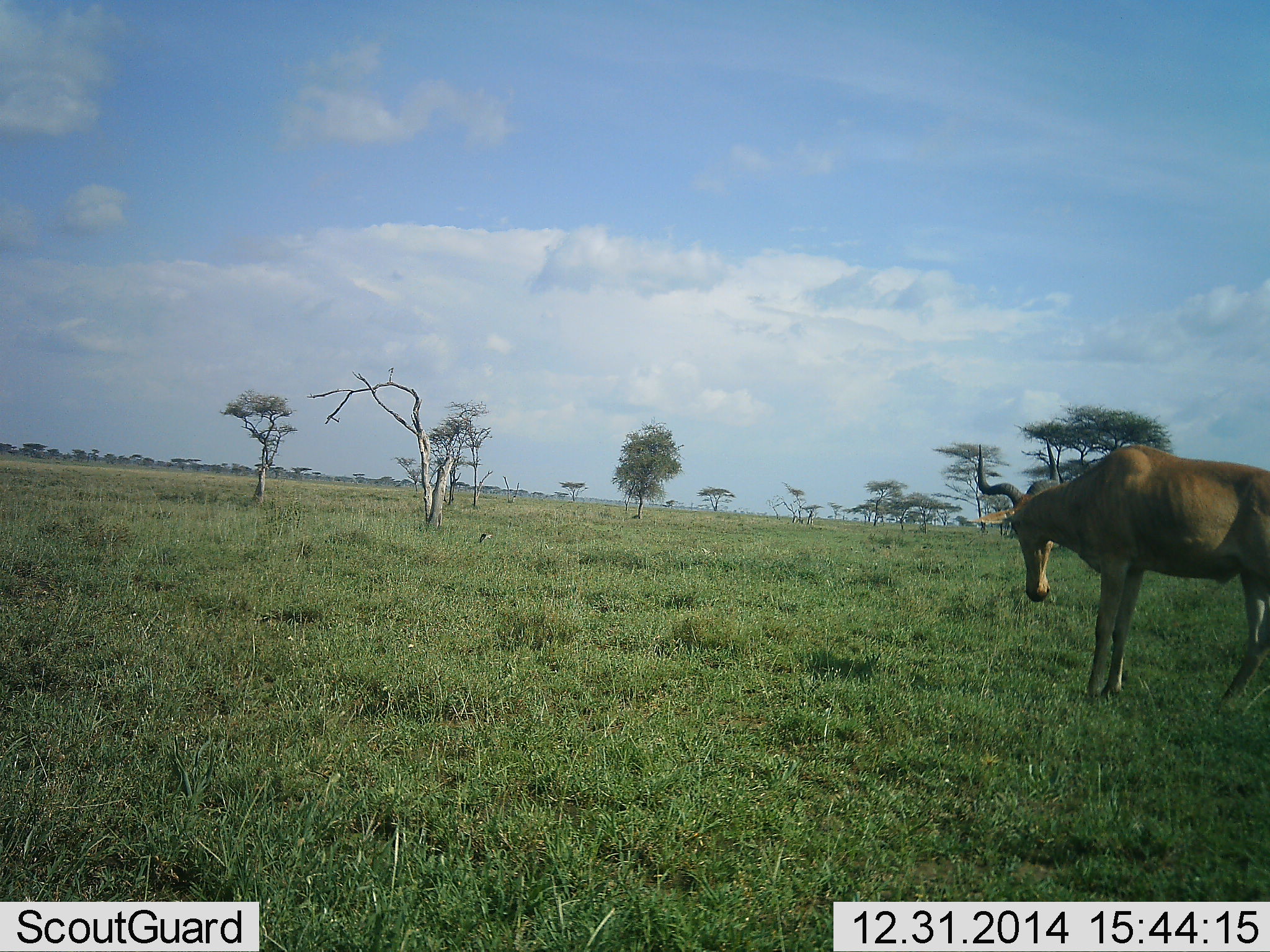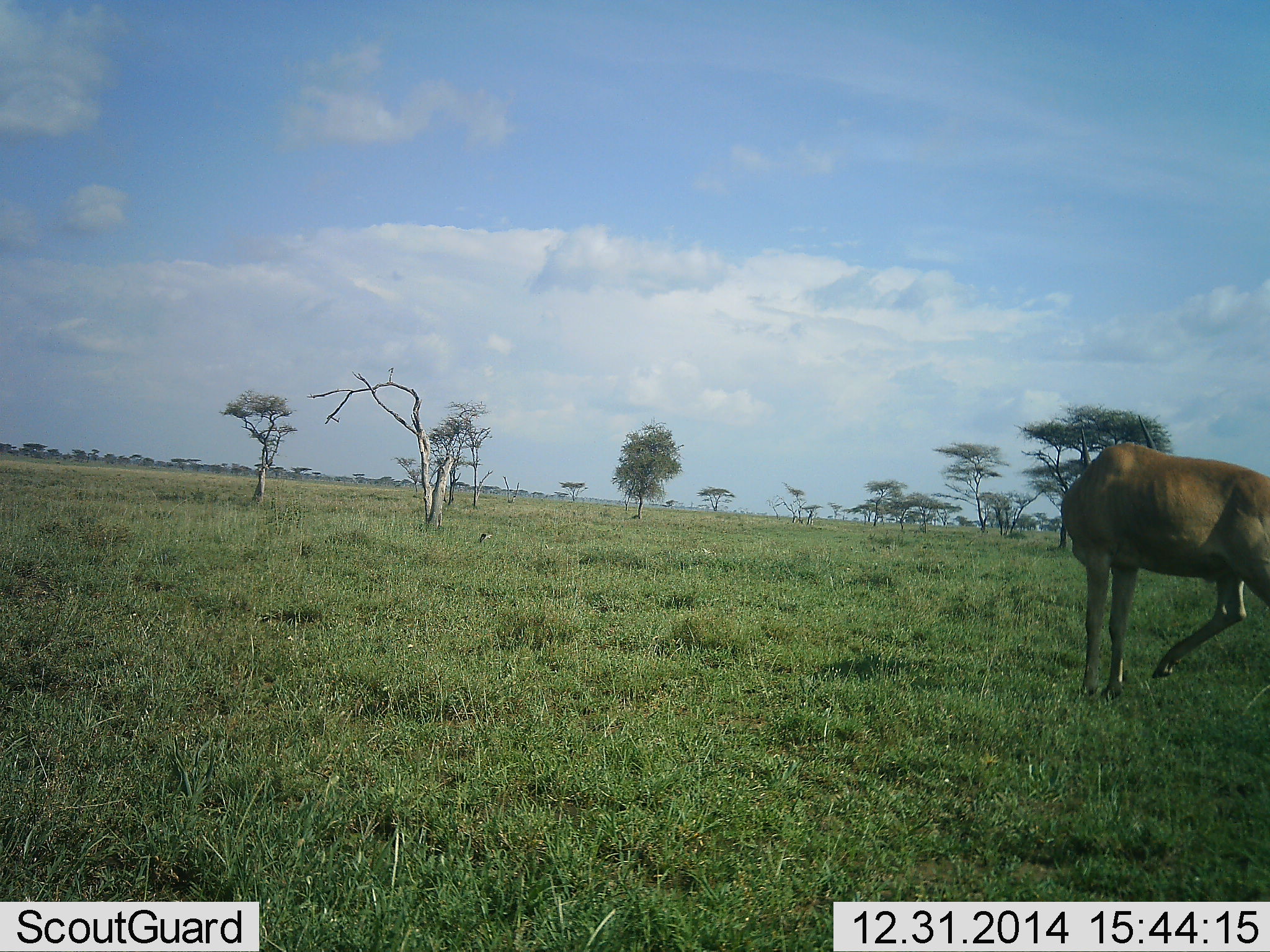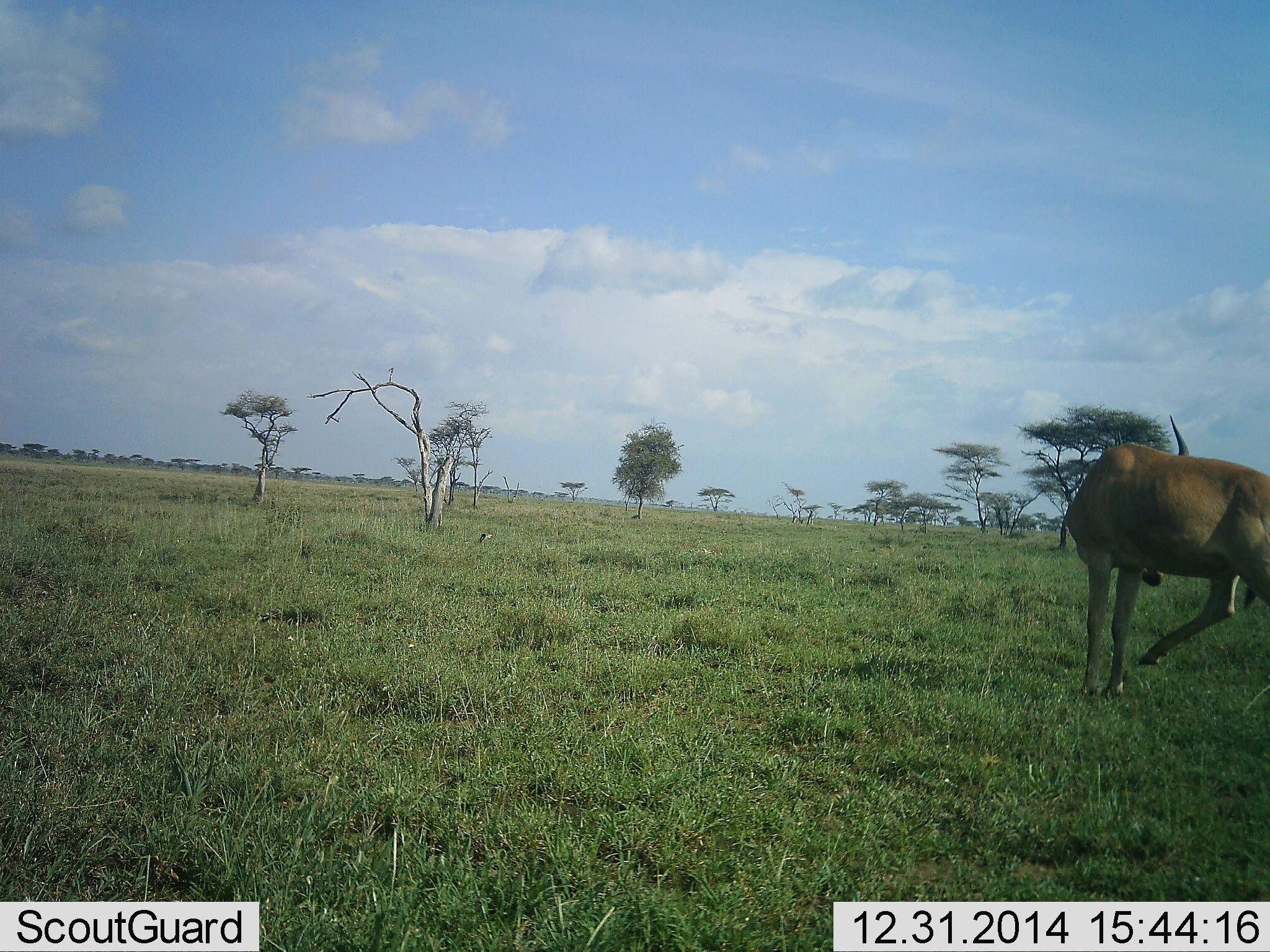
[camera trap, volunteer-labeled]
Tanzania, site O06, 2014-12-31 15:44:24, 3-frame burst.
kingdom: Animalia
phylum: Chordata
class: Mammalia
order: Artiodactyla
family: Bovidae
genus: Alcelaphus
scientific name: Alcelaphus buselaphus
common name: hartebeest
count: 1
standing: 90%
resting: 0%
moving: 10%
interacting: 10%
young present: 0%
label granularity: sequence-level